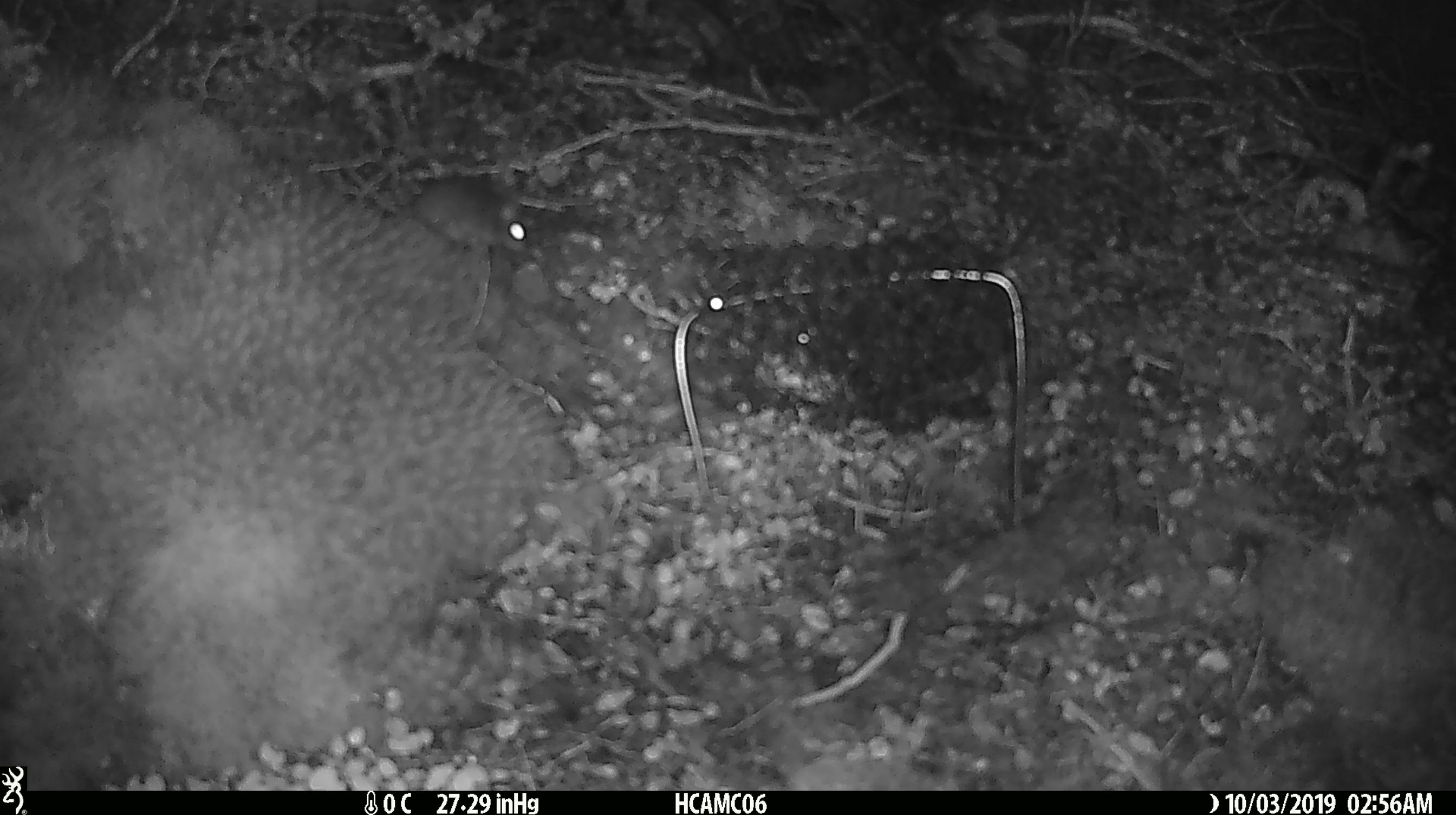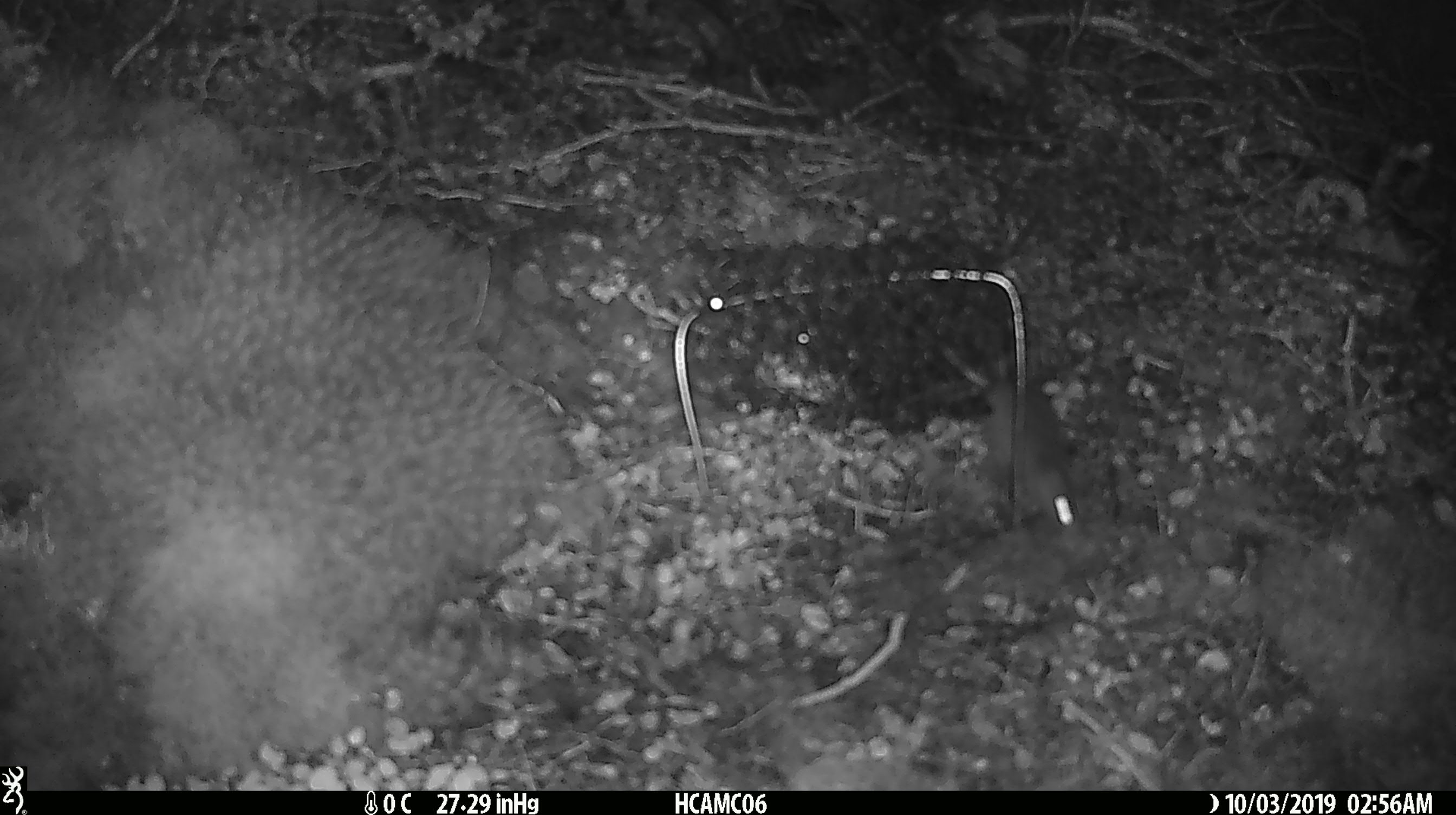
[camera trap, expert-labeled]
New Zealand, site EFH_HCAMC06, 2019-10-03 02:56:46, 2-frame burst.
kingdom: Animalia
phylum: Chordata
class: Mammalia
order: Rodentia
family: Muridae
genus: Mus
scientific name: Mus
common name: mouse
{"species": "mouse (Mus)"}